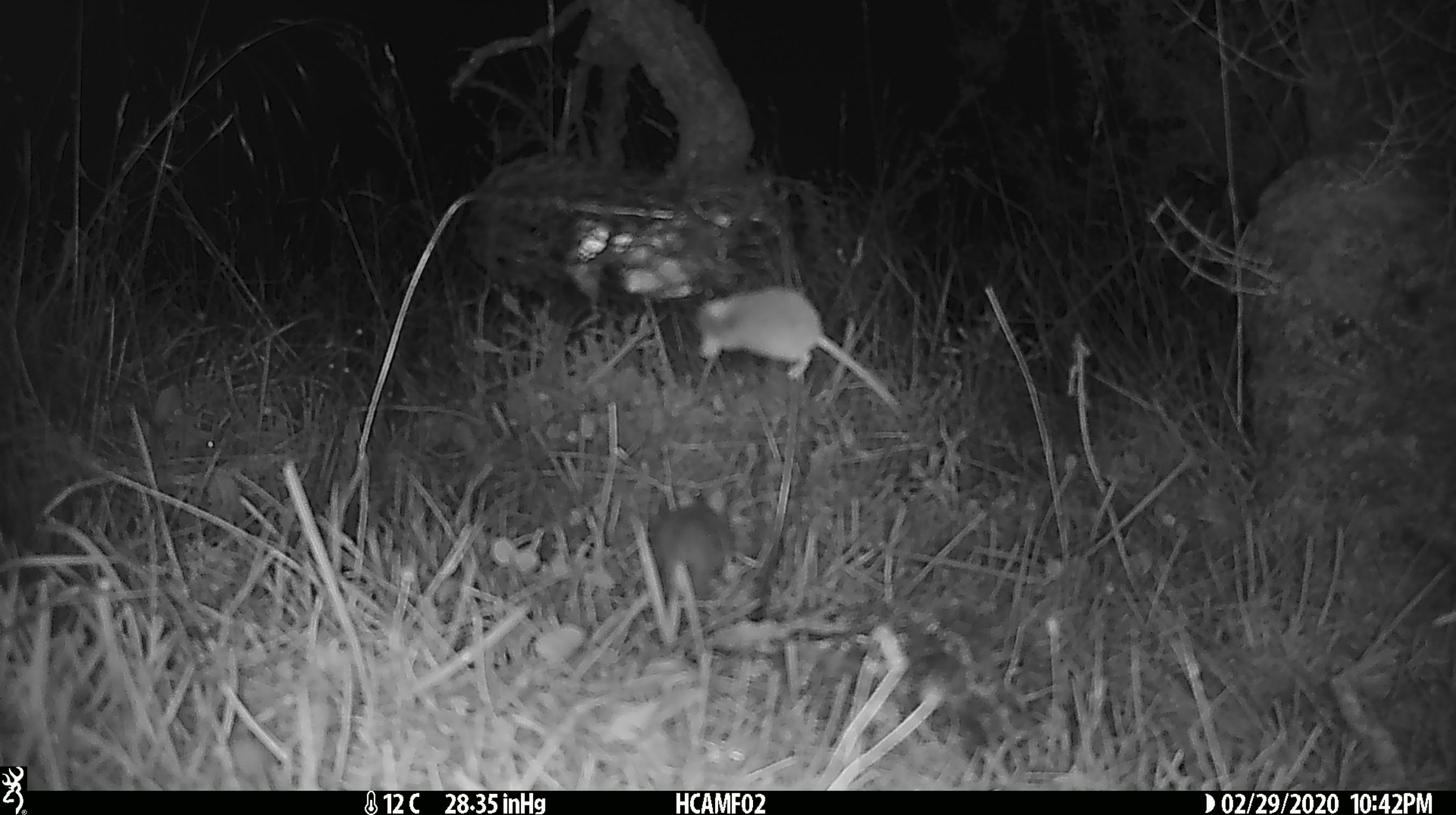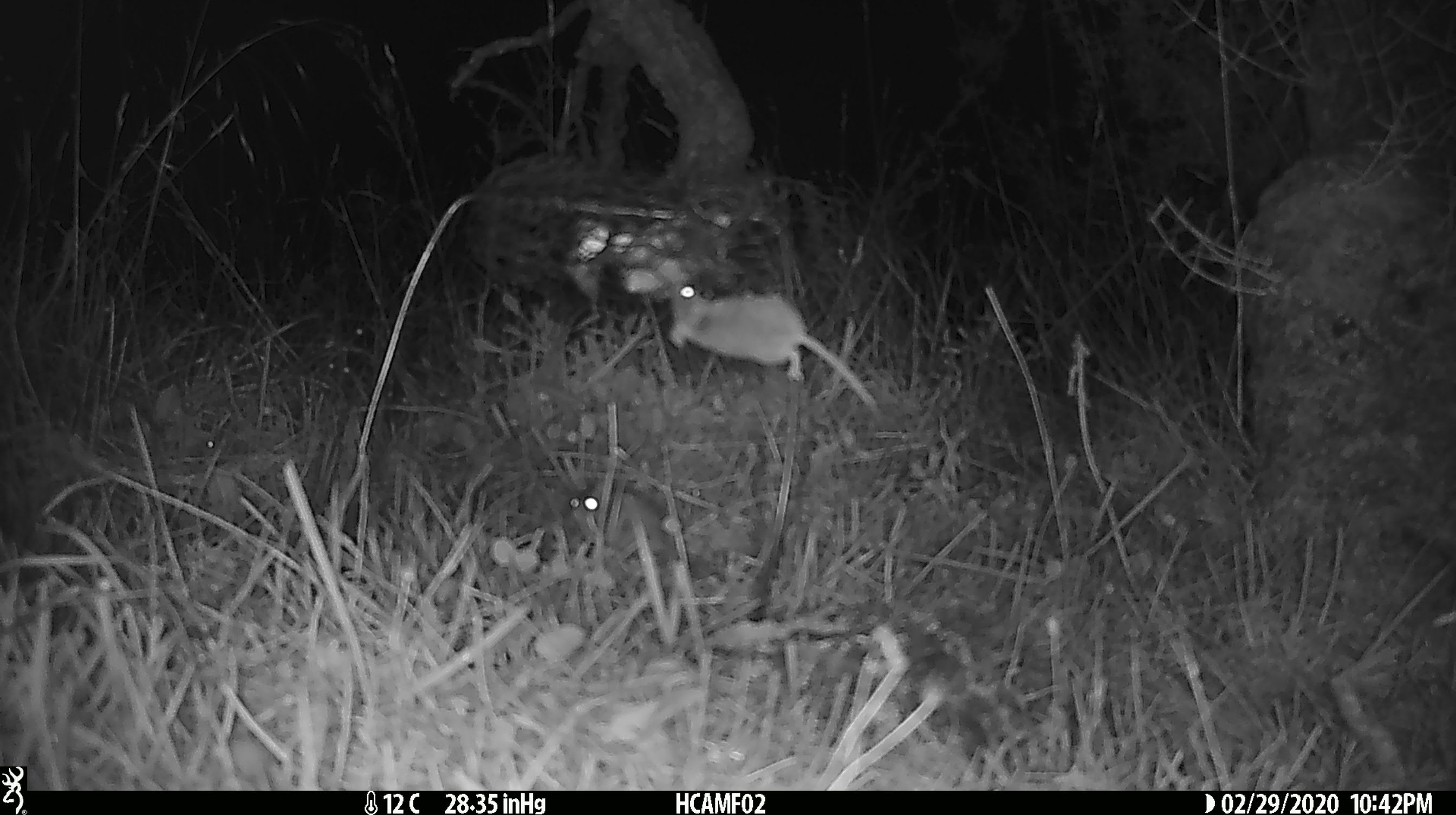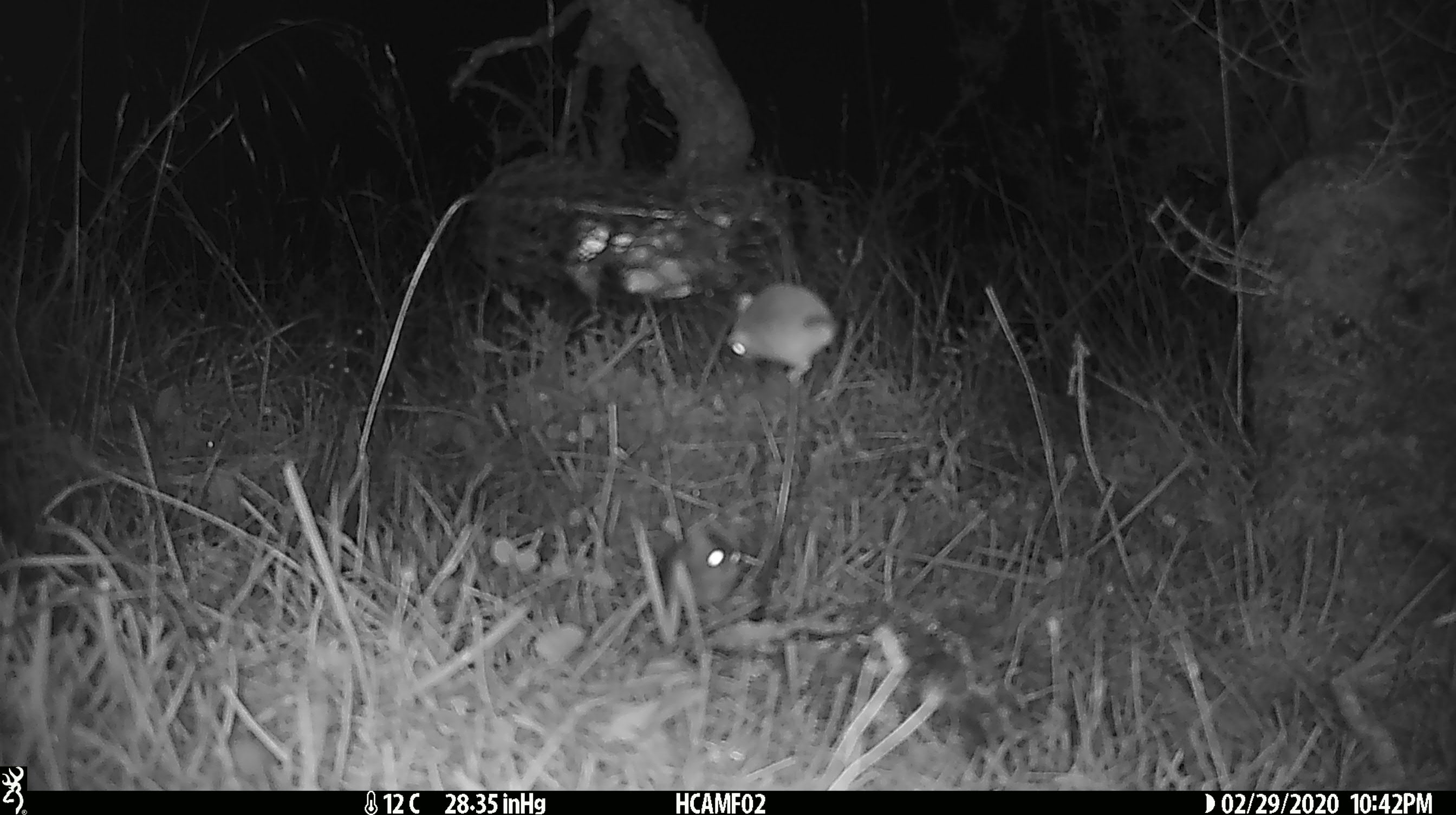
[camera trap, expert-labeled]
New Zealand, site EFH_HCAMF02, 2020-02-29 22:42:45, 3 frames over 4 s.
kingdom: Animalia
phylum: Chordata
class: Mammalia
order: Rodentia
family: Muridae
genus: Mus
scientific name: Mus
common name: mouse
Mouse (Mus).